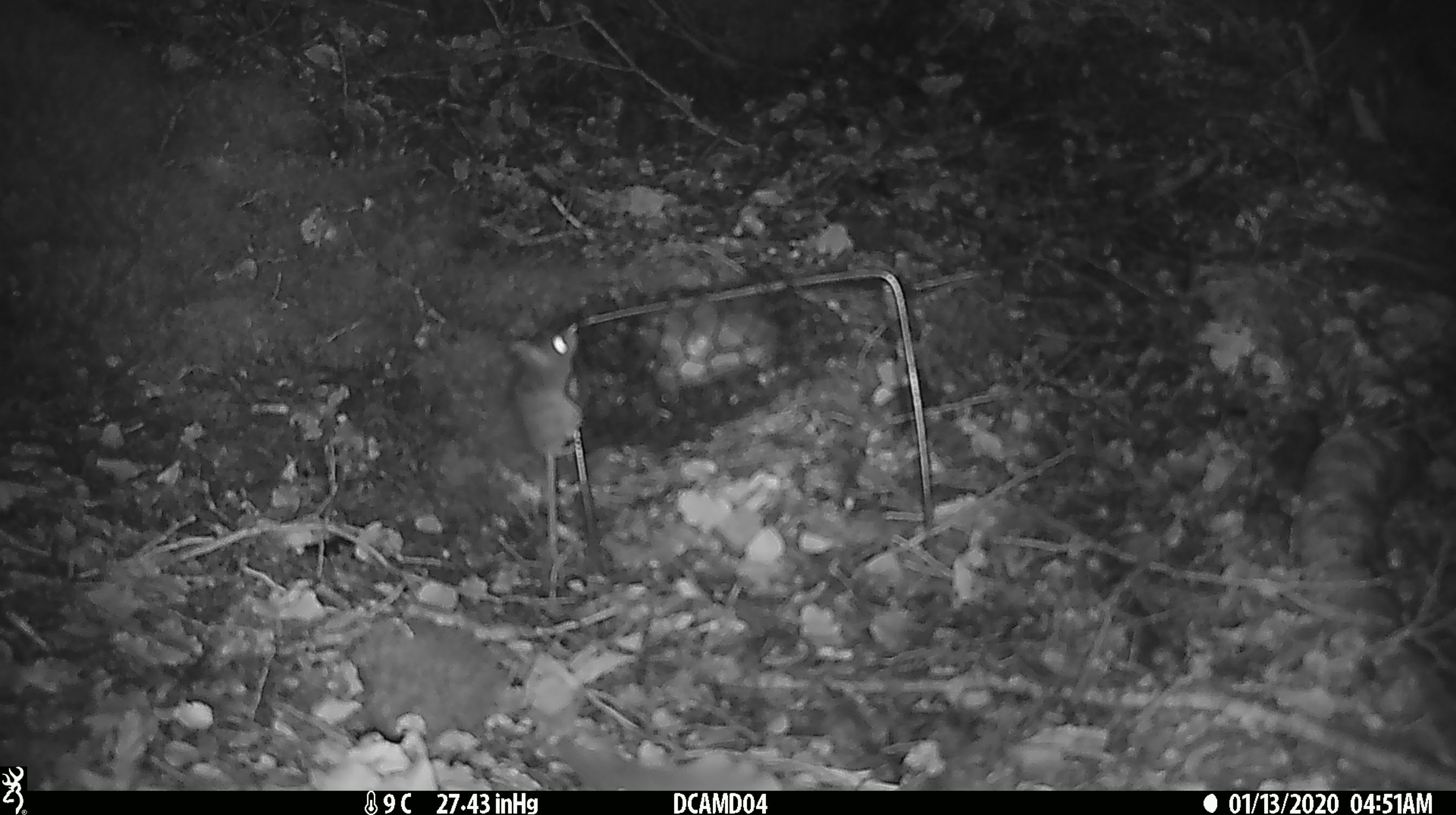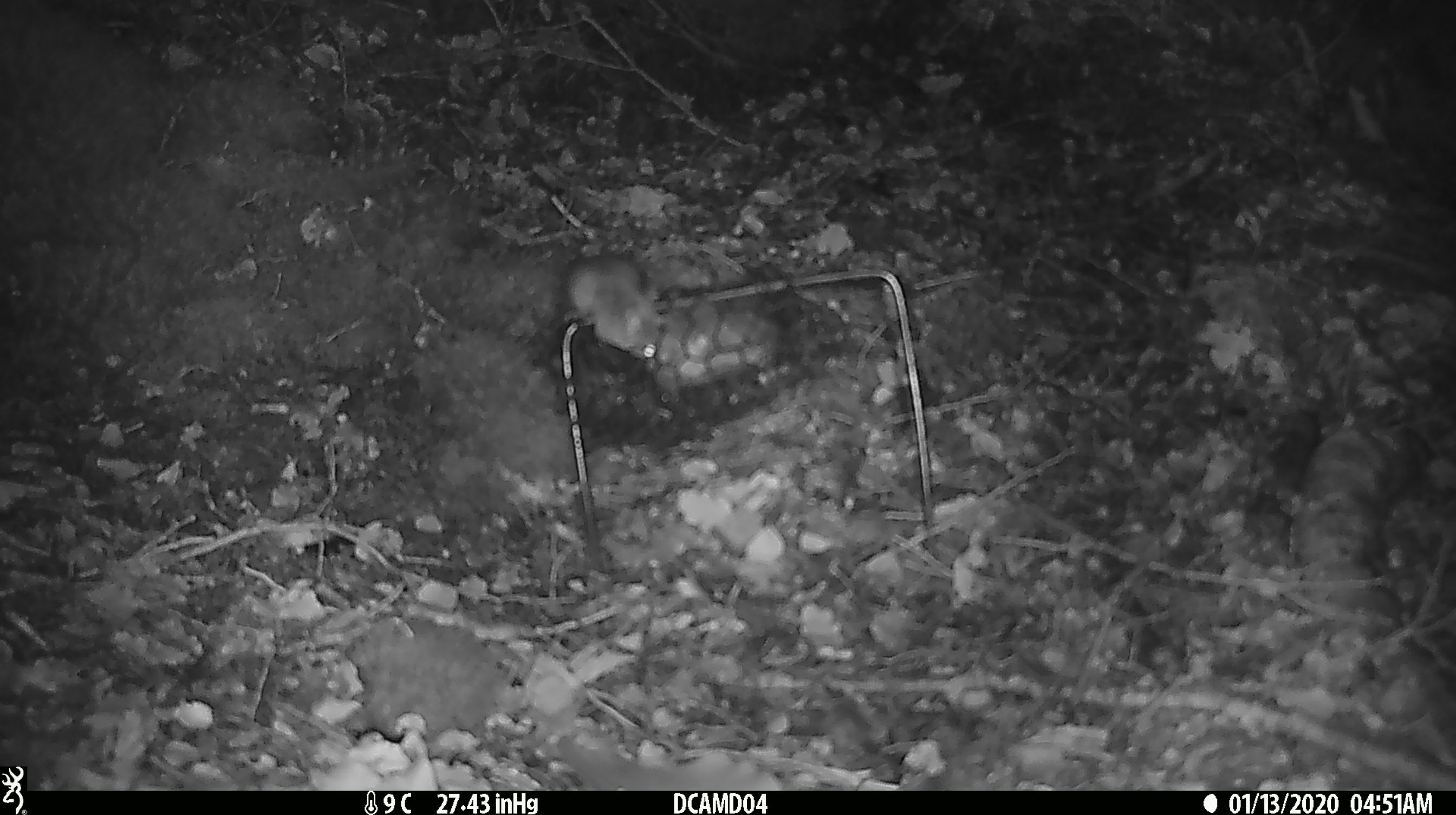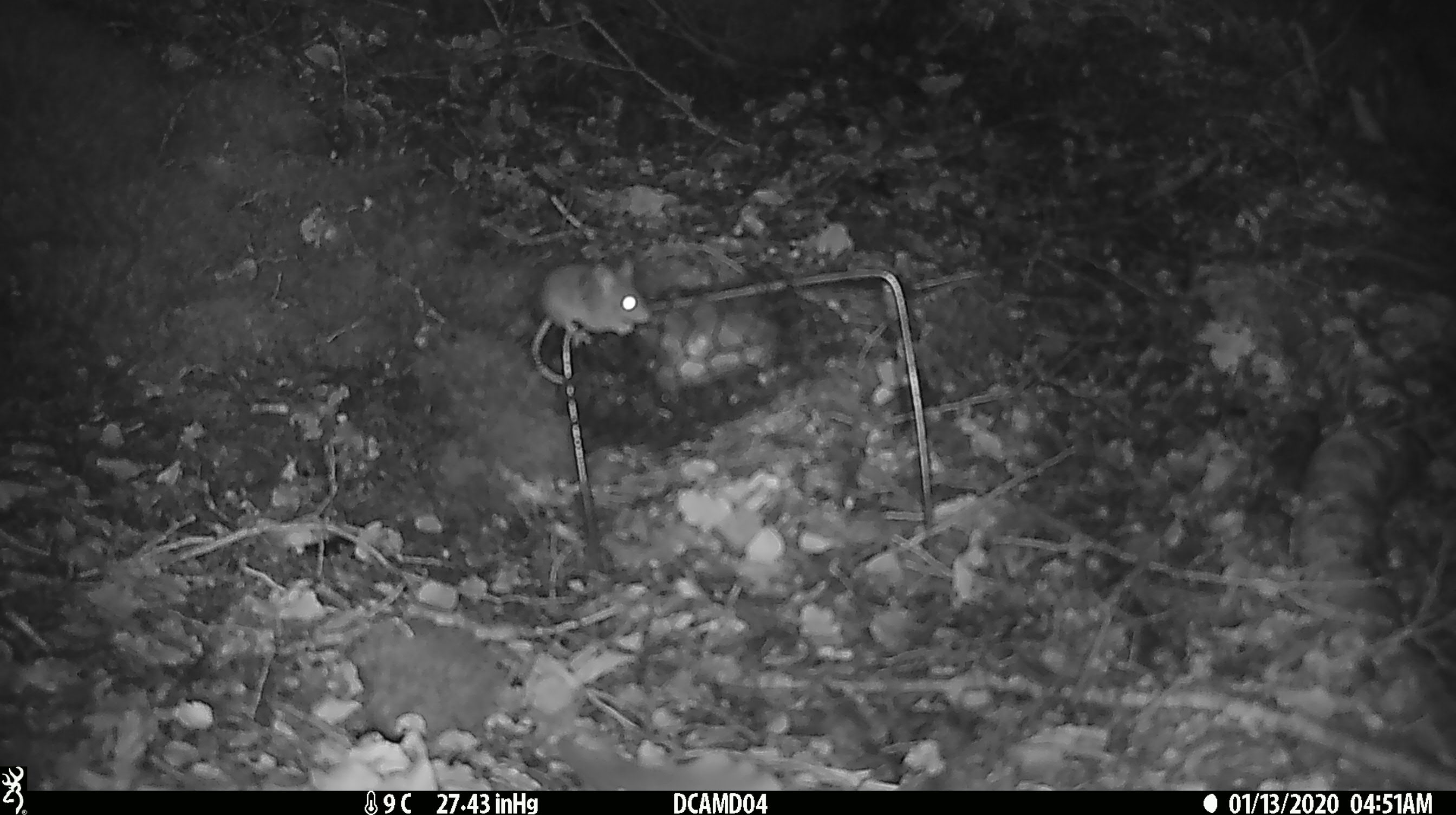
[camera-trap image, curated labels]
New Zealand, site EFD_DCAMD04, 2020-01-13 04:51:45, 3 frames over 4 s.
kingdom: Animalia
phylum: Chordata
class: Mammalia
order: Rodentia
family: Muridae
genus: Mus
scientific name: Mus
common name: mouse